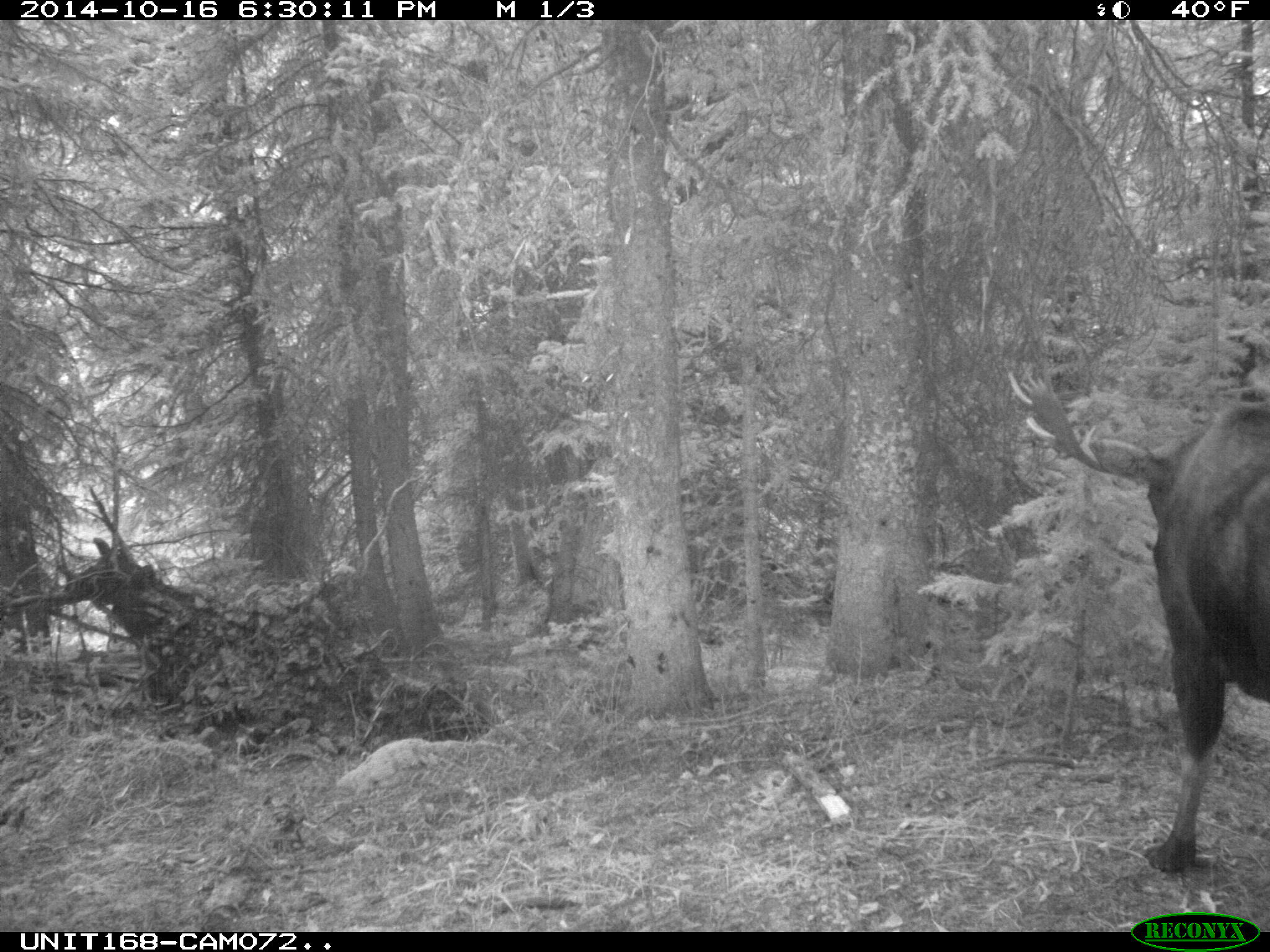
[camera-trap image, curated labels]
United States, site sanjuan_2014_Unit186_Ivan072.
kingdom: Animalia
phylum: Chordata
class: Mammalia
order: Artiodactyla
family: Cervidae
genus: Alces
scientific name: Alces alces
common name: moose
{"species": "Alces alces (moose)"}